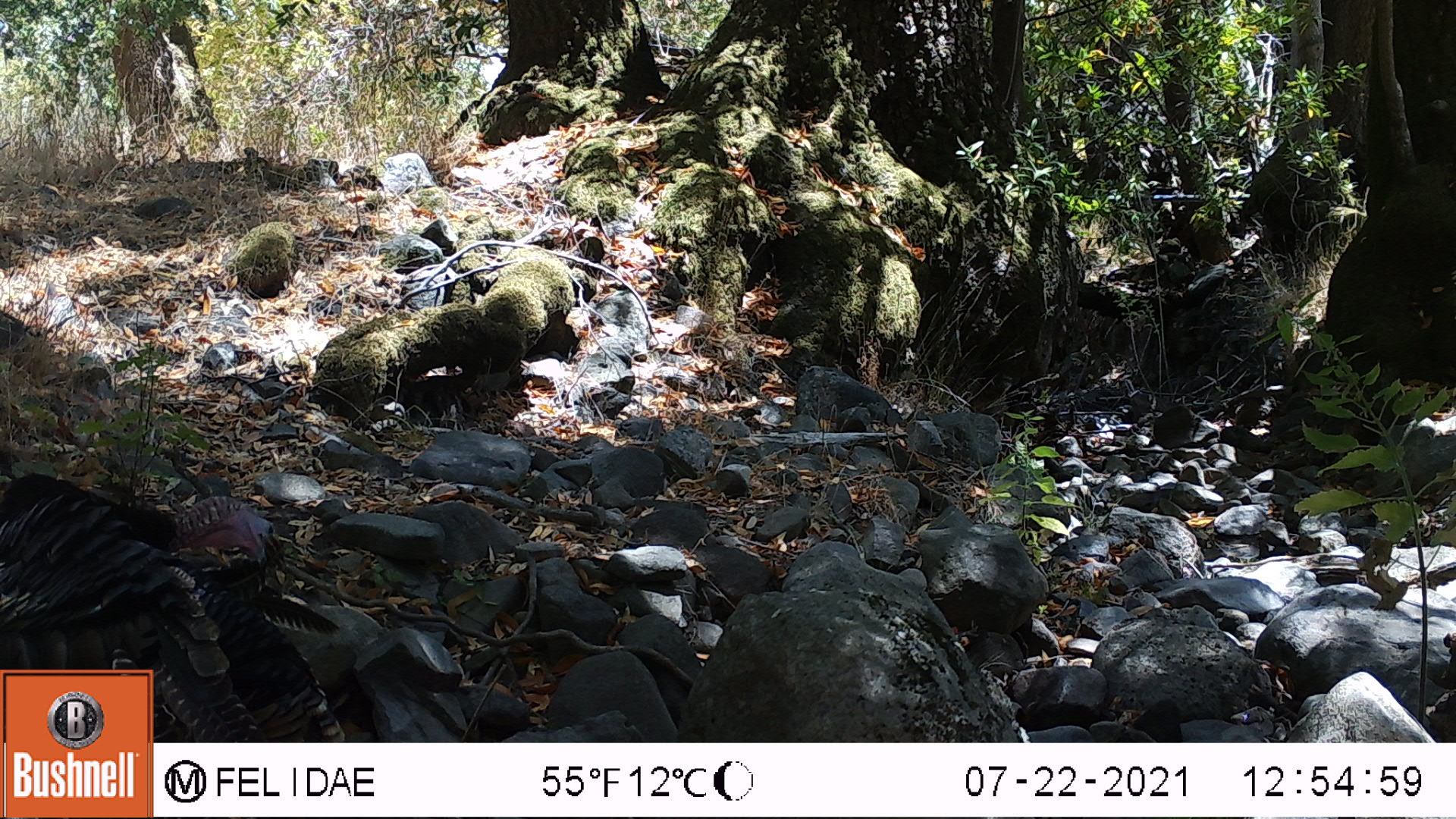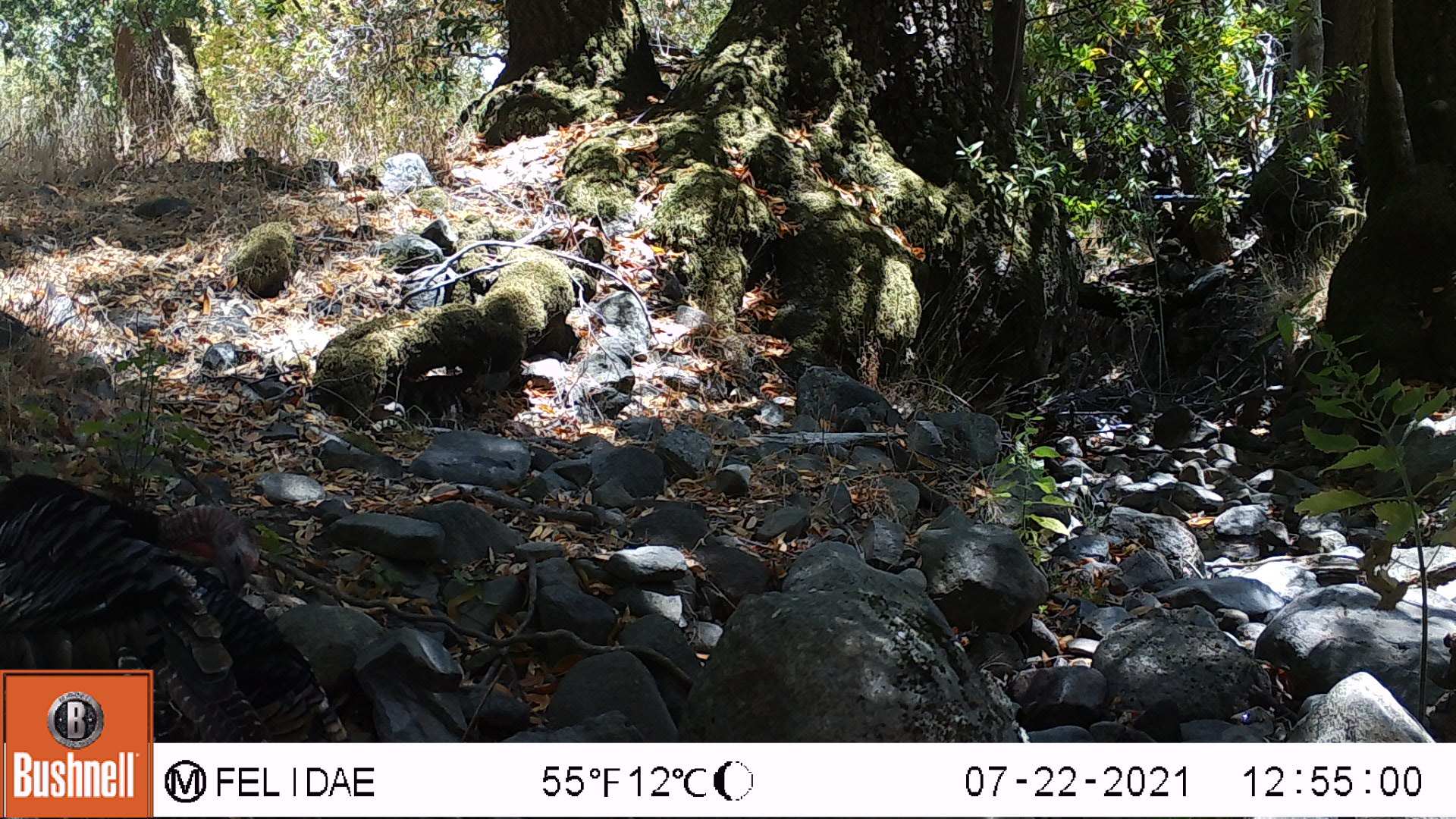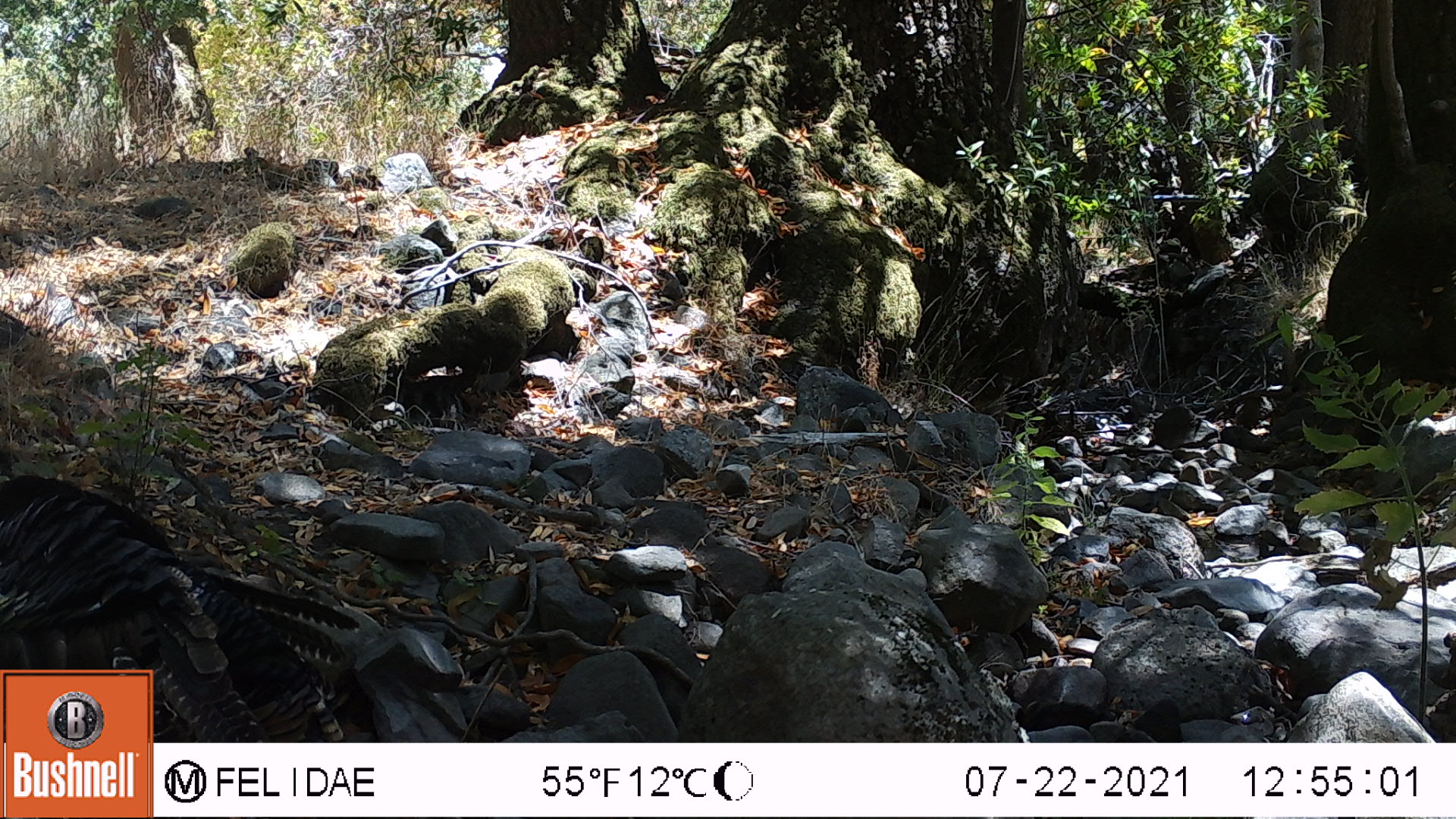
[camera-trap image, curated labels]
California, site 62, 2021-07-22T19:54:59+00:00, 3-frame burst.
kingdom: Animalia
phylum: Chordata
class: Aves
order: Galliformes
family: Phasianidae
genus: Meleagris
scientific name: Meleagris gallopavo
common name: turkey